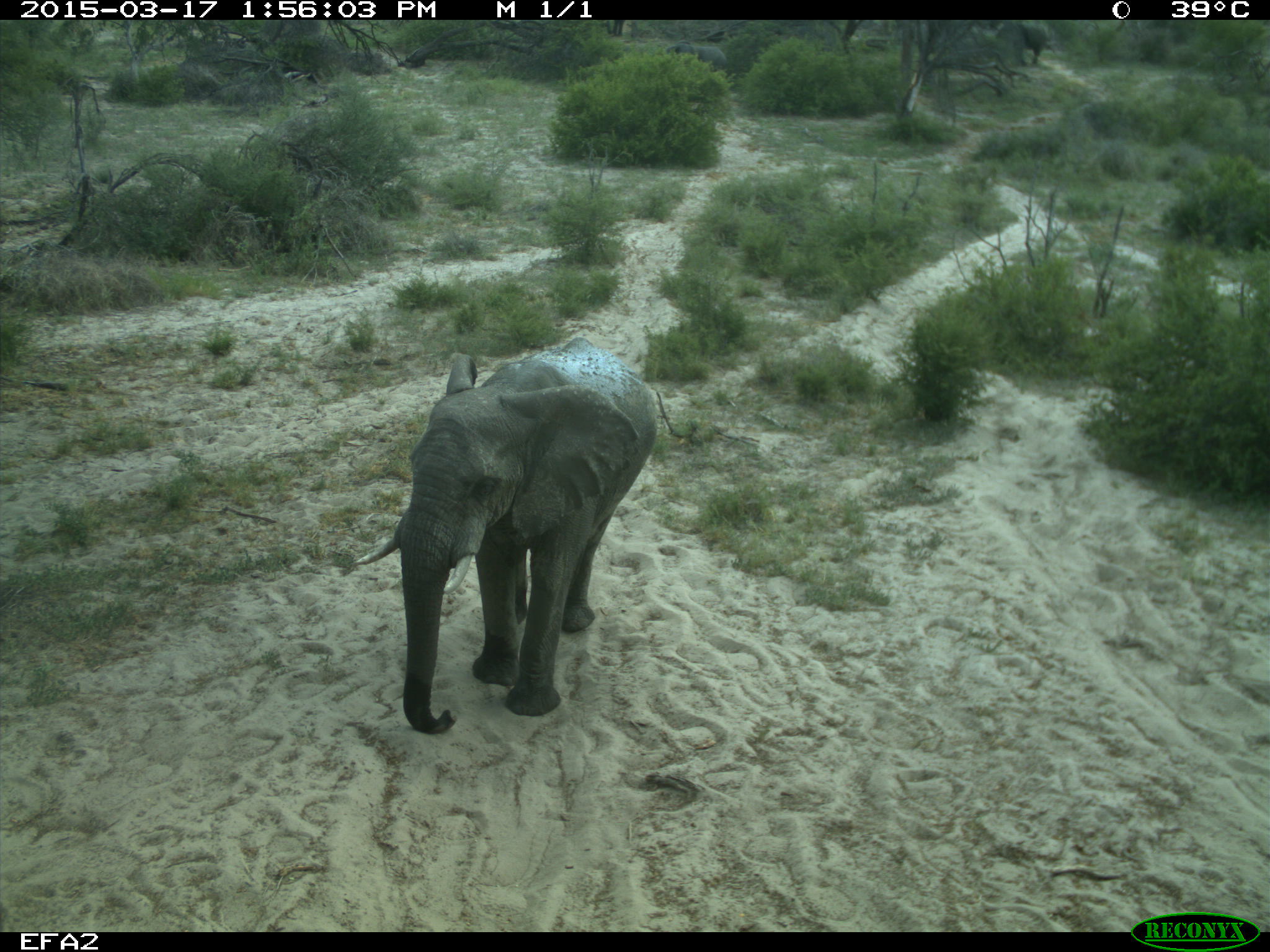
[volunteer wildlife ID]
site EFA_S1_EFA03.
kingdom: Animalia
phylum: Chordata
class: Mammalia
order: Proboscidea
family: Elephantidae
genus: Loxodonta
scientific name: Loxodonta africana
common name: african bush elephant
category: elephant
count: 1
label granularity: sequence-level